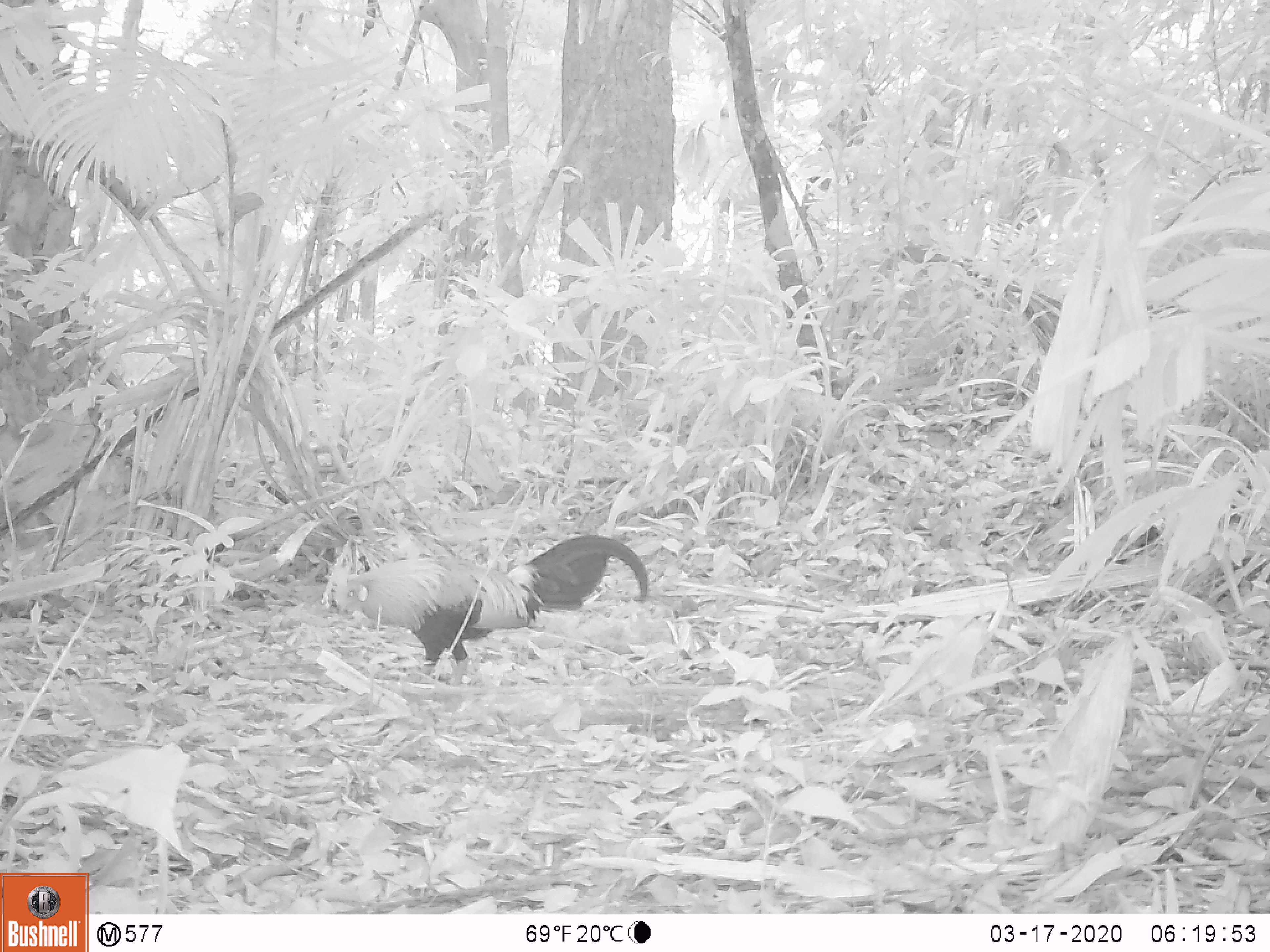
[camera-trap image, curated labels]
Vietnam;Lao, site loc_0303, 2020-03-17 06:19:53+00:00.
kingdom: Animalia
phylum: Chordata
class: Aves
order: Galliformes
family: Phasianidae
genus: Gallus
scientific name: Gallus gallus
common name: red junglefowl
Red junglefowl (Gallus gallus). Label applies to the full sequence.